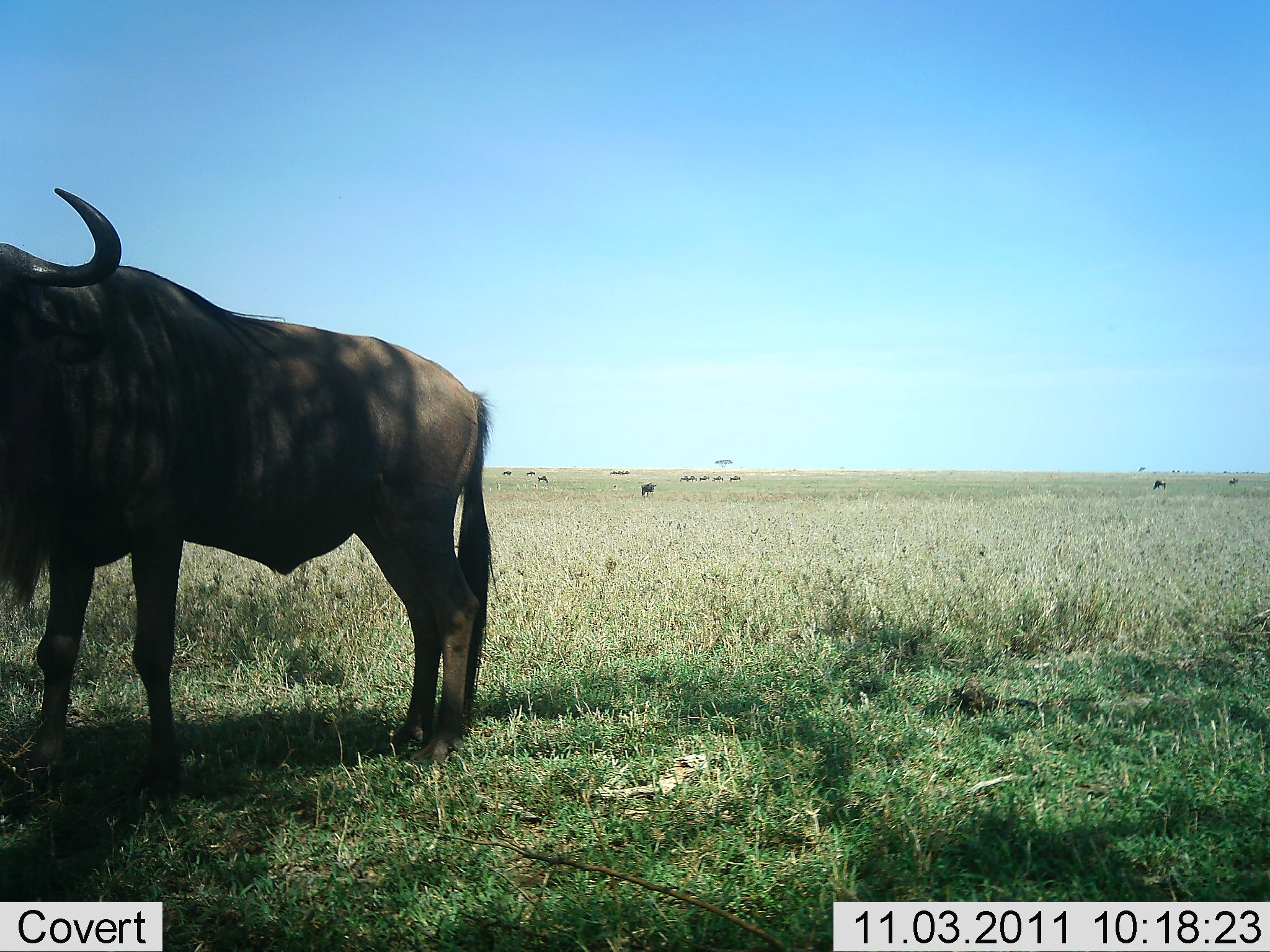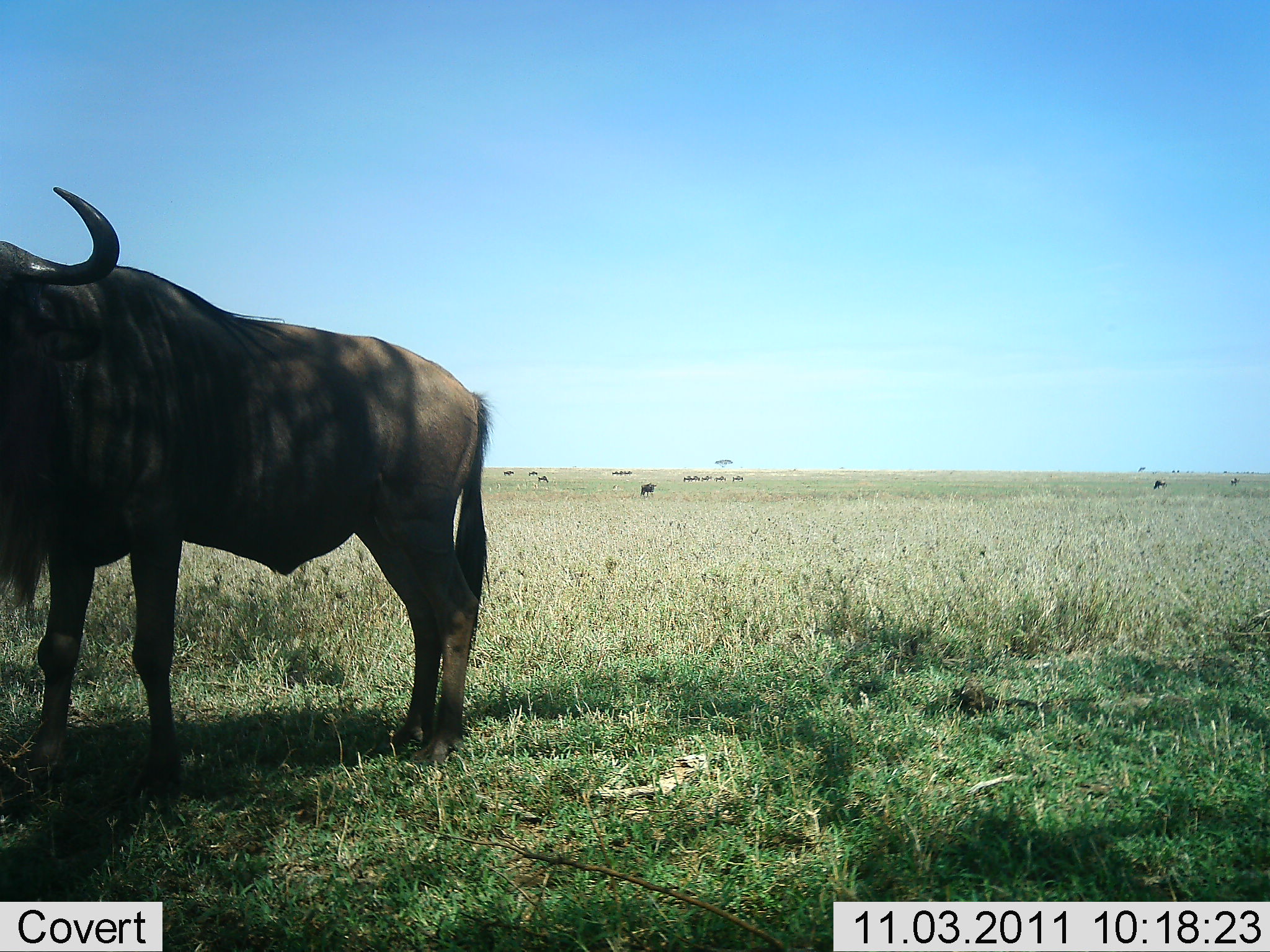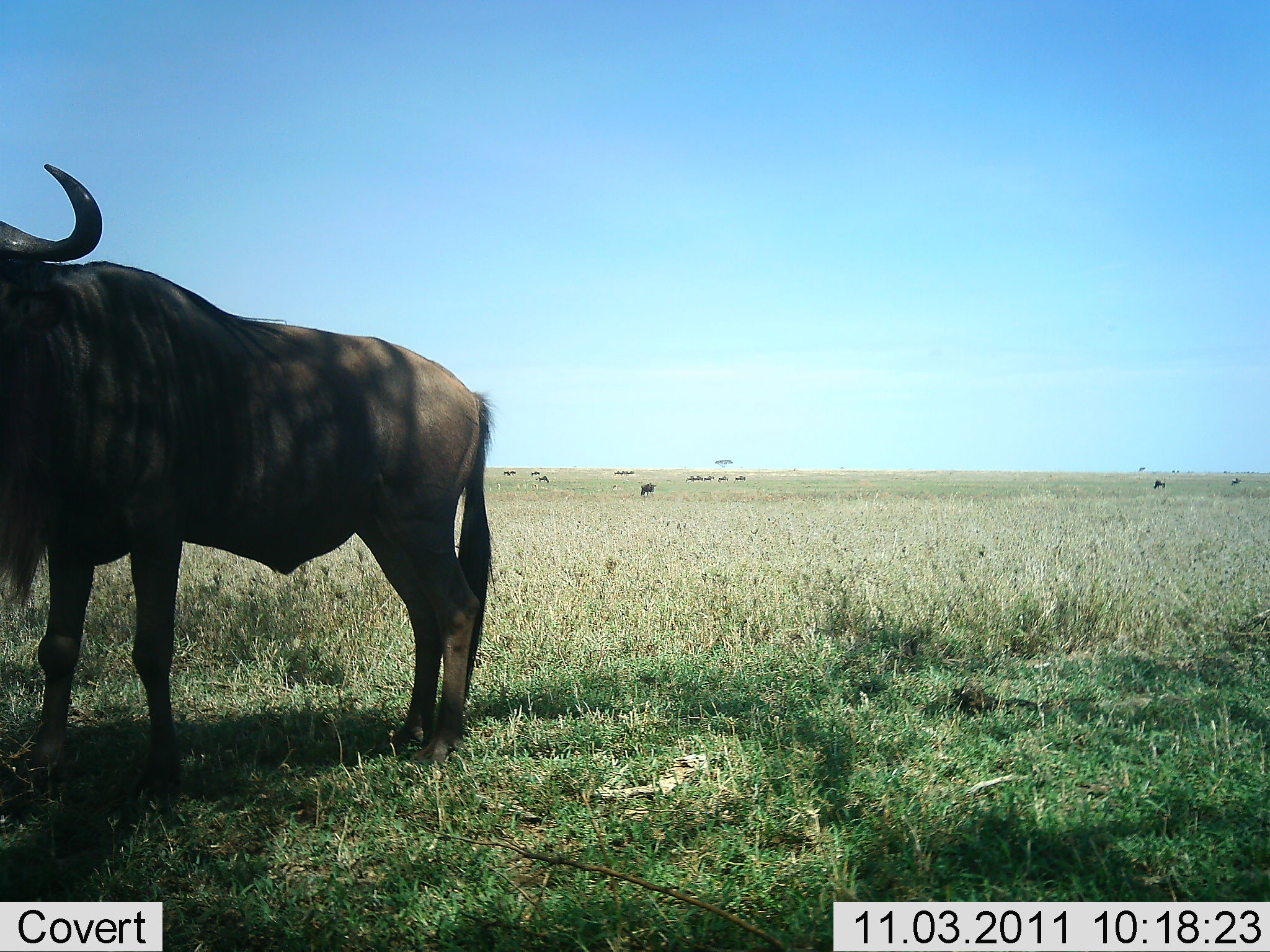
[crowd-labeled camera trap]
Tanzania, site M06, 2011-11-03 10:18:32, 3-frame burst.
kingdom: Animalia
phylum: Chordata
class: Mammalia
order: Artiodactyla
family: Bovidae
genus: Connochaetes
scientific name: Connochaetes taurinus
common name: blue wildebeest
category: wildebeest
Wildebeest (blue wildebeest) (Connochaetes taurinus), count 11-50. Behavior (volunteer vote fractions): standing 100%, resting 0%, moving 33%, interacting 0%. Young present (vote fraction): 0%. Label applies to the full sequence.